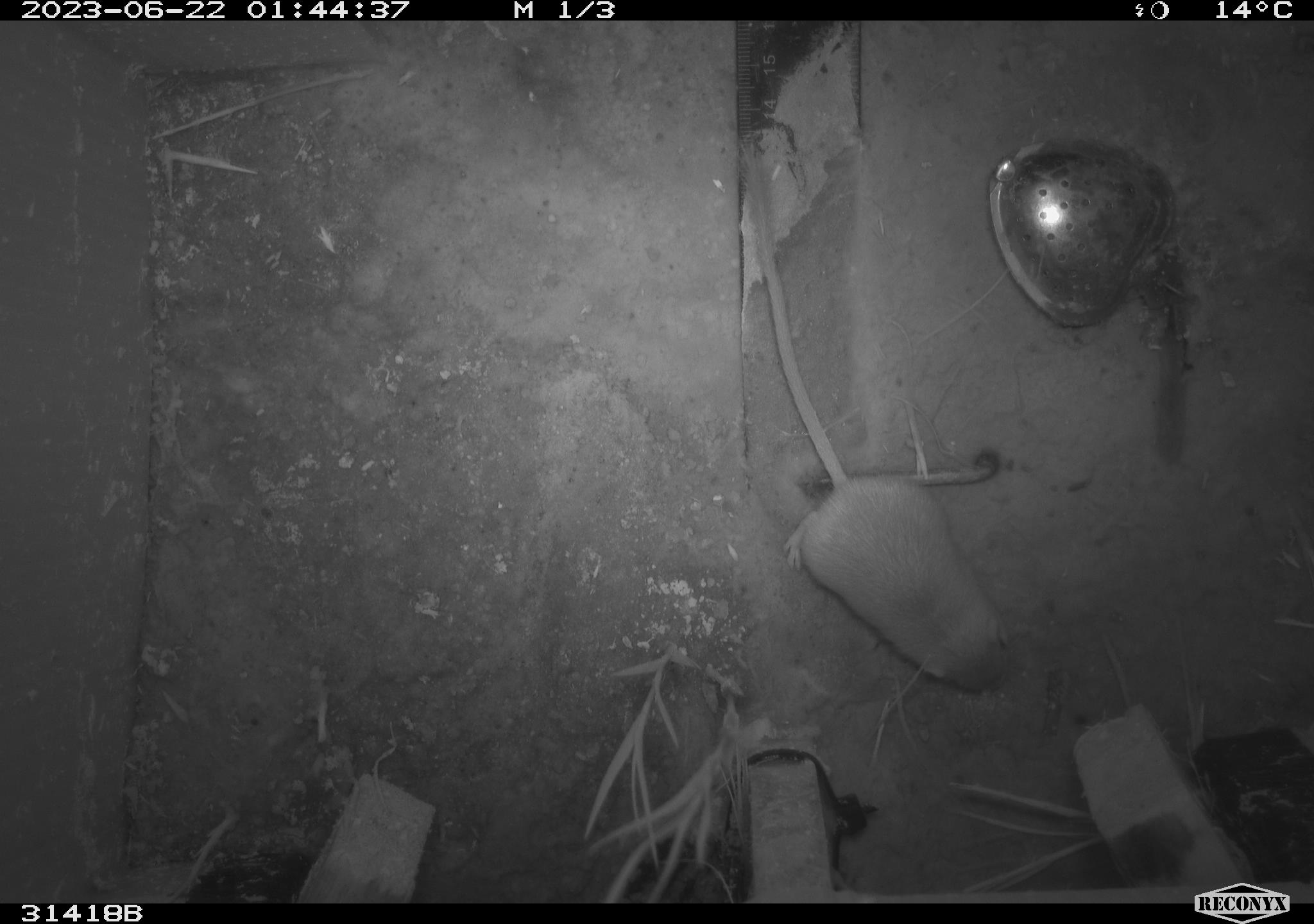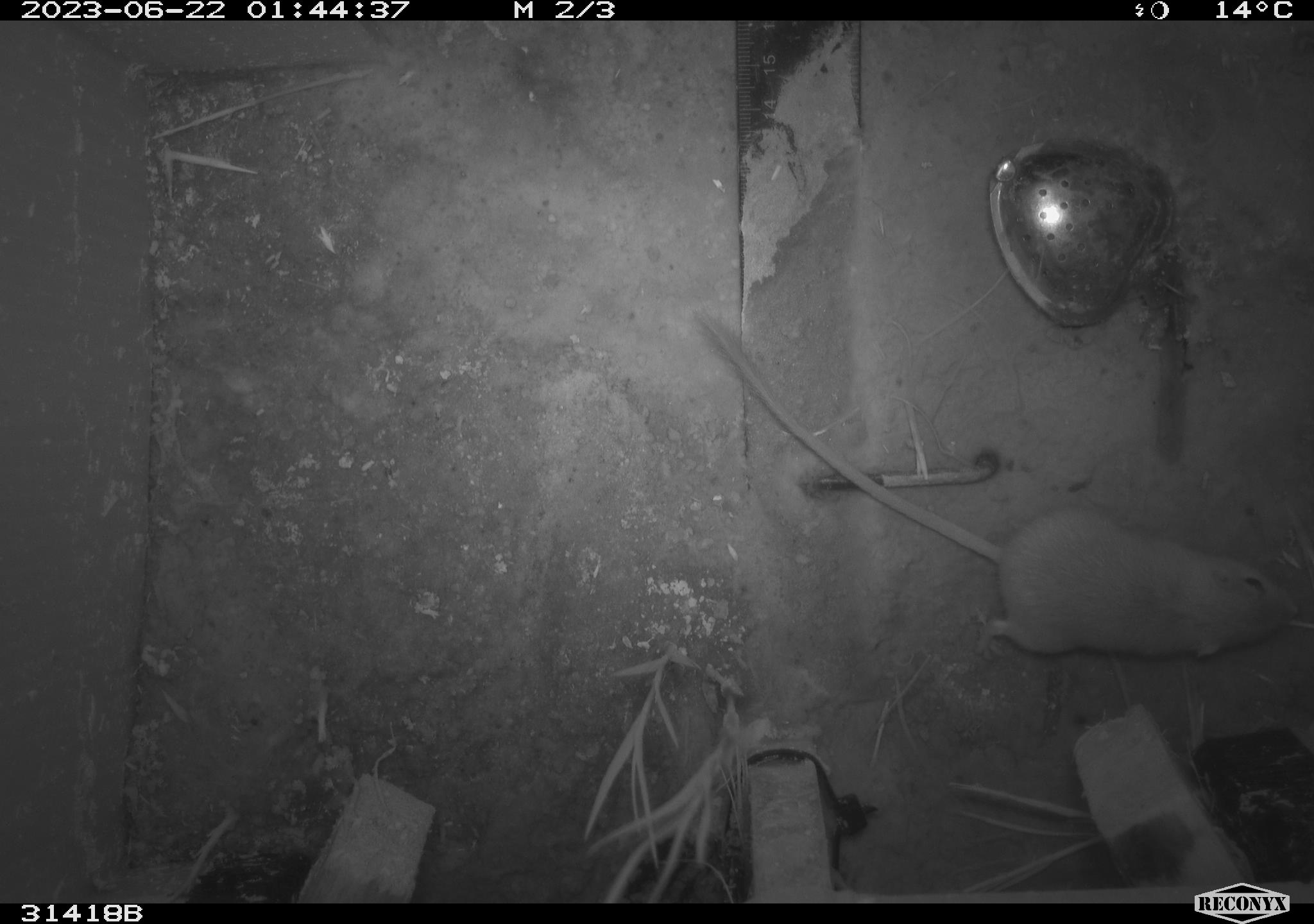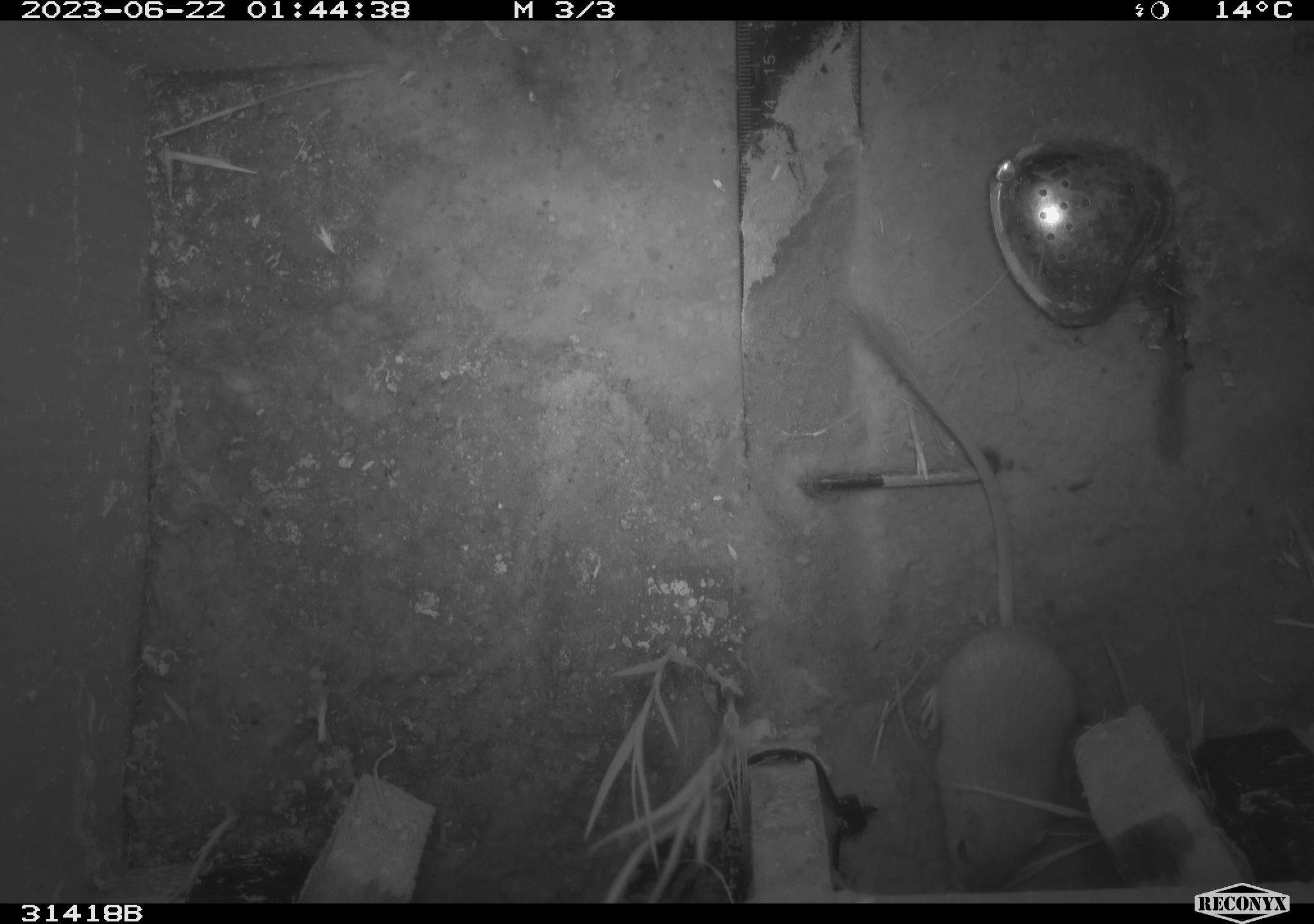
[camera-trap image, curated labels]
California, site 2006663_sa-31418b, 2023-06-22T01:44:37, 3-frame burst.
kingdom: Animalia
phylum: Chordata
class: Mammalia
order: Rodentia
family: Heteromyidae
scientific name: Heteromyidae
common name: kangaroo rats and pocket mice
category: heteromyidae family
Heteromyidae family (kangaroo rats and pocket mice) (Heteromyidae).